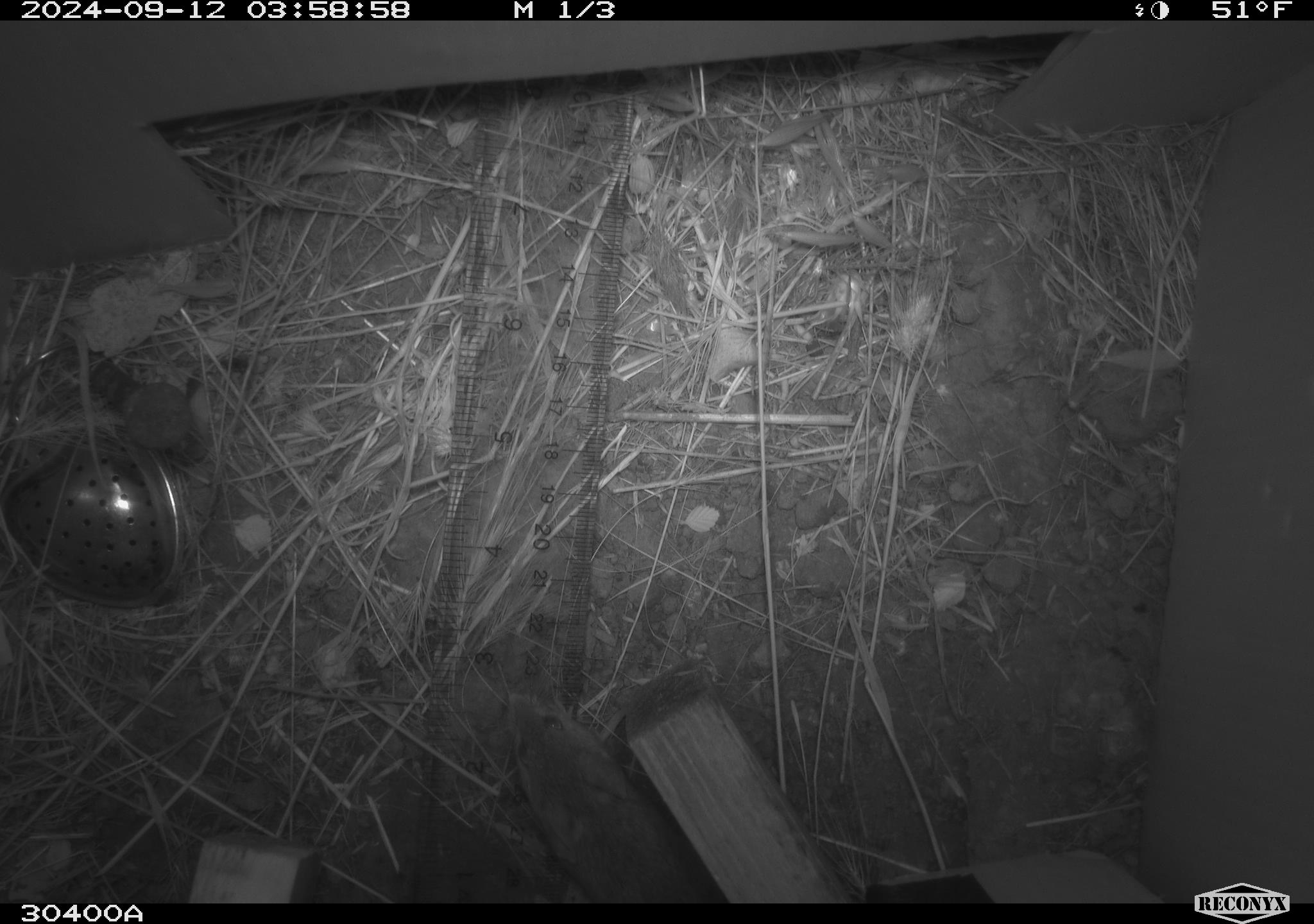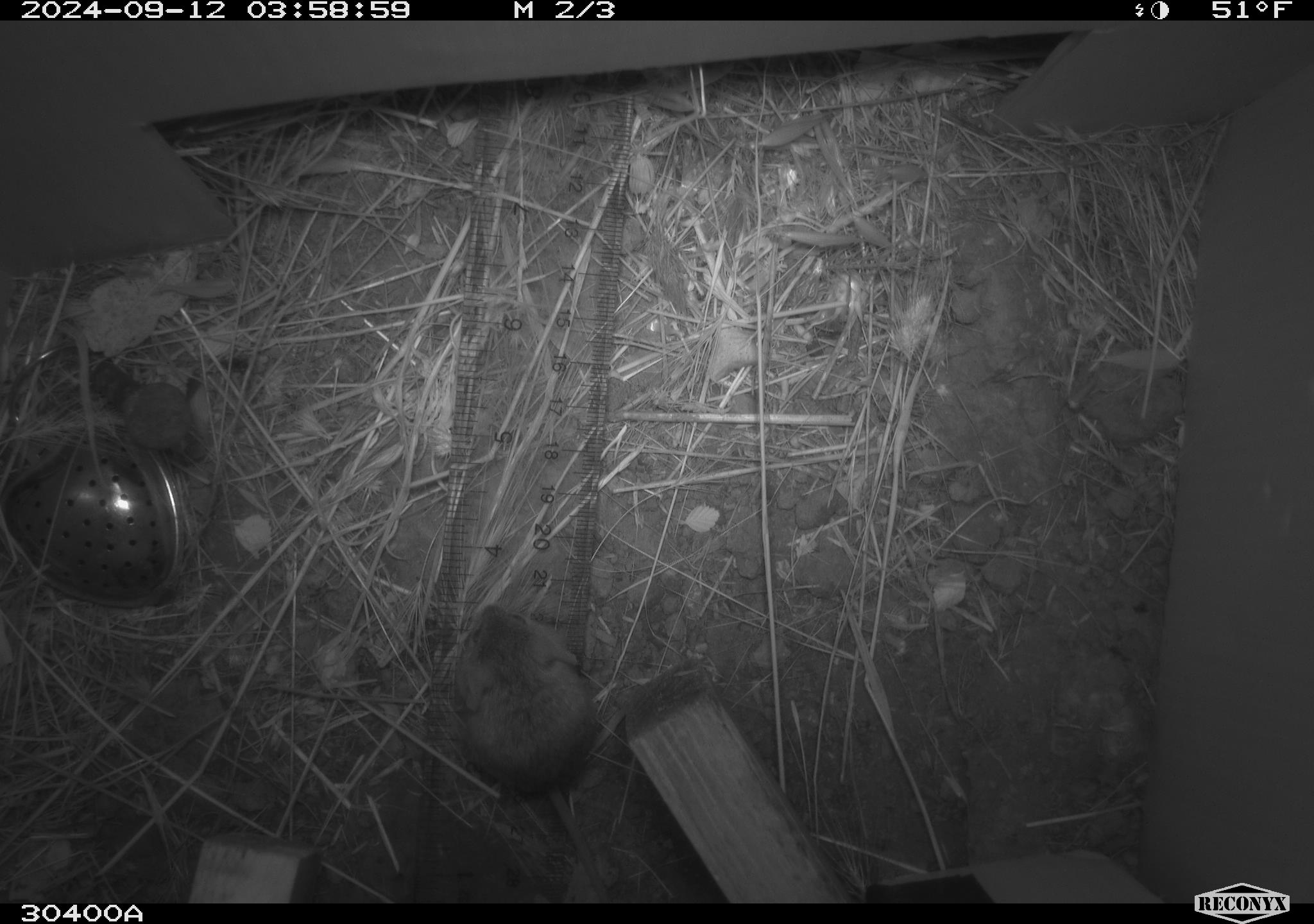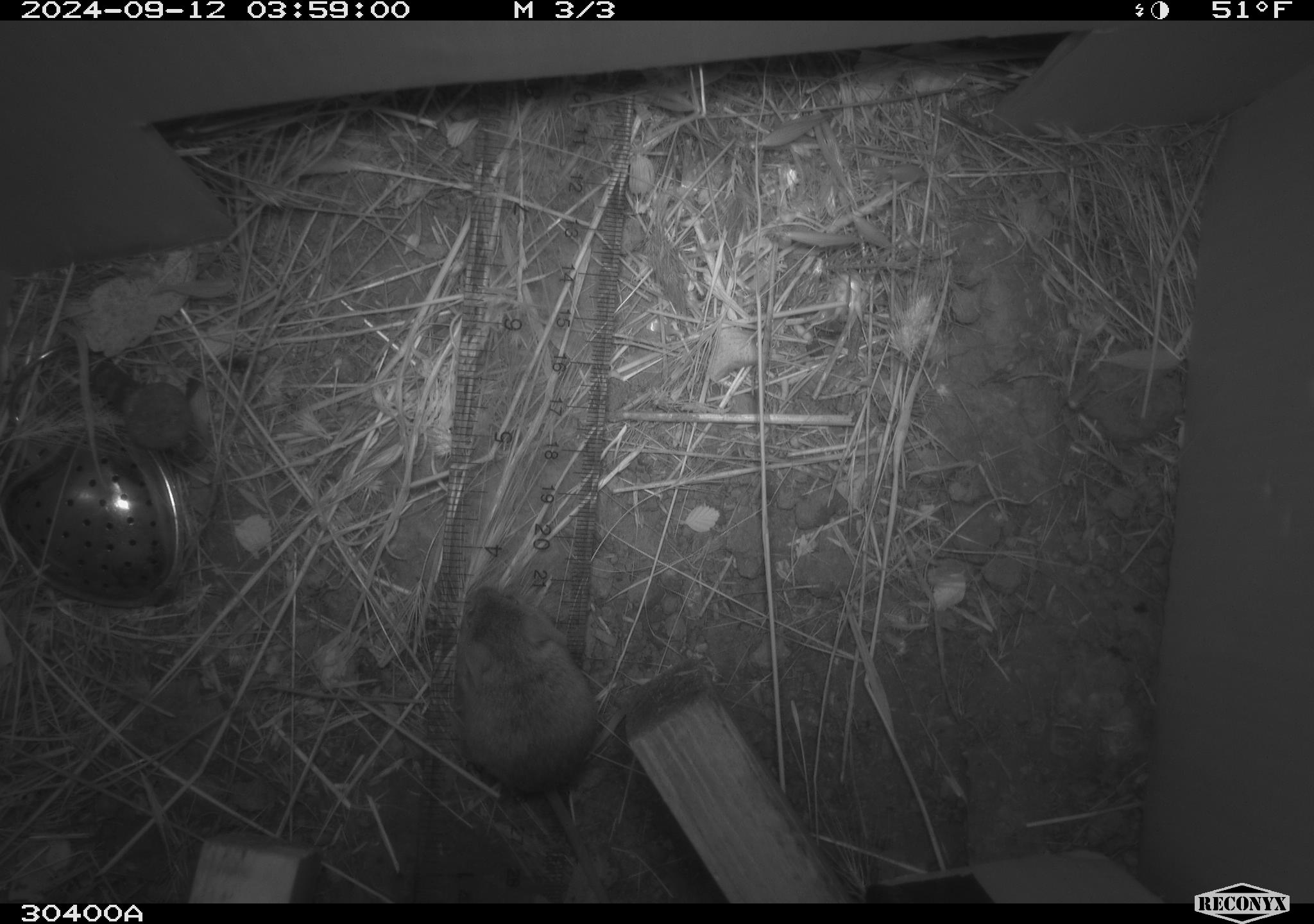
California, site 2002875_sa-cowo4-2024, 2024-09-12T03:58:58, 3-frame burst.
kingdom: Animalia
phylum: Chordata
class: Mammalia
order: Rodentia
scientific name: Rodentia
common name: mouse species